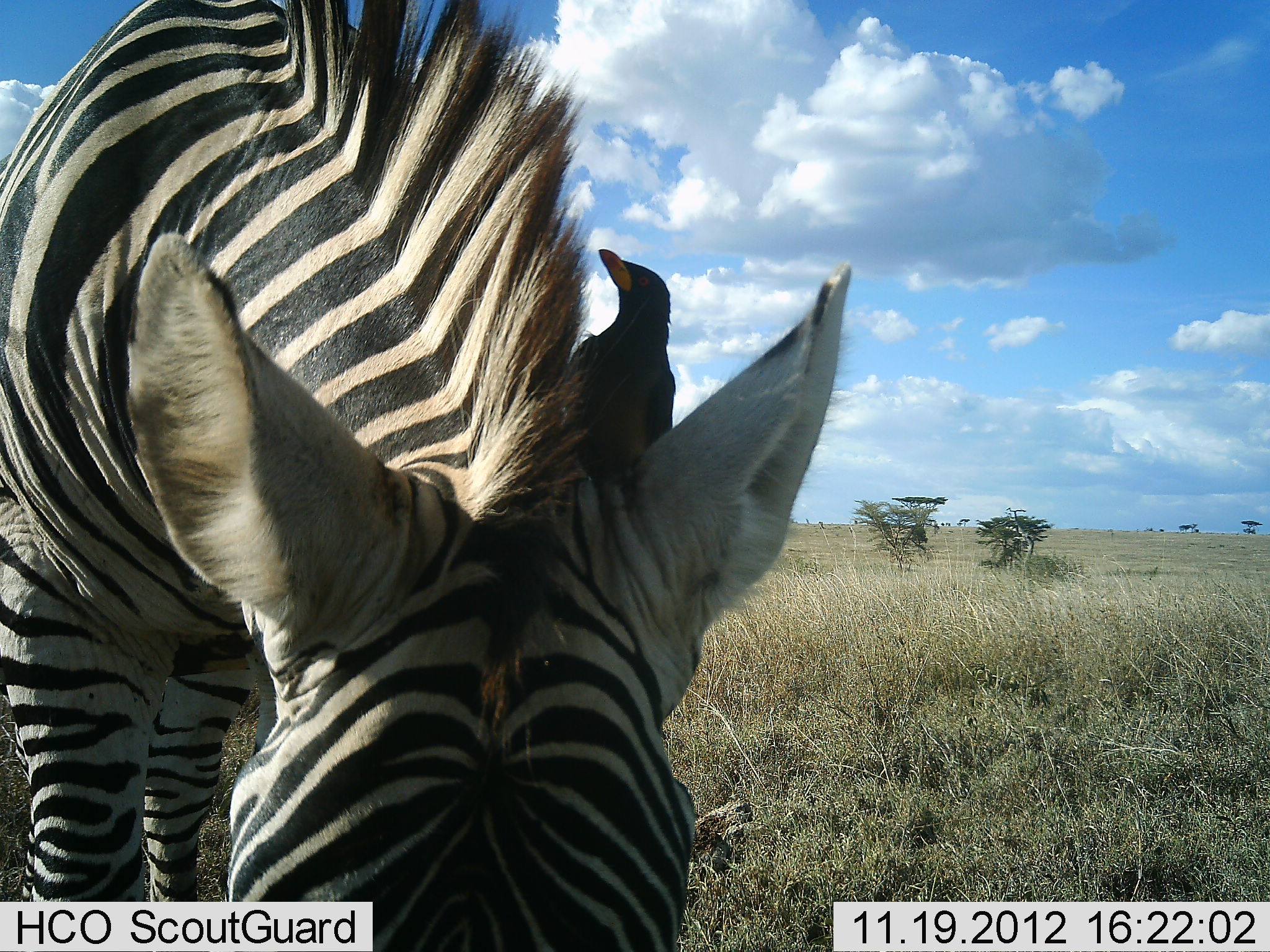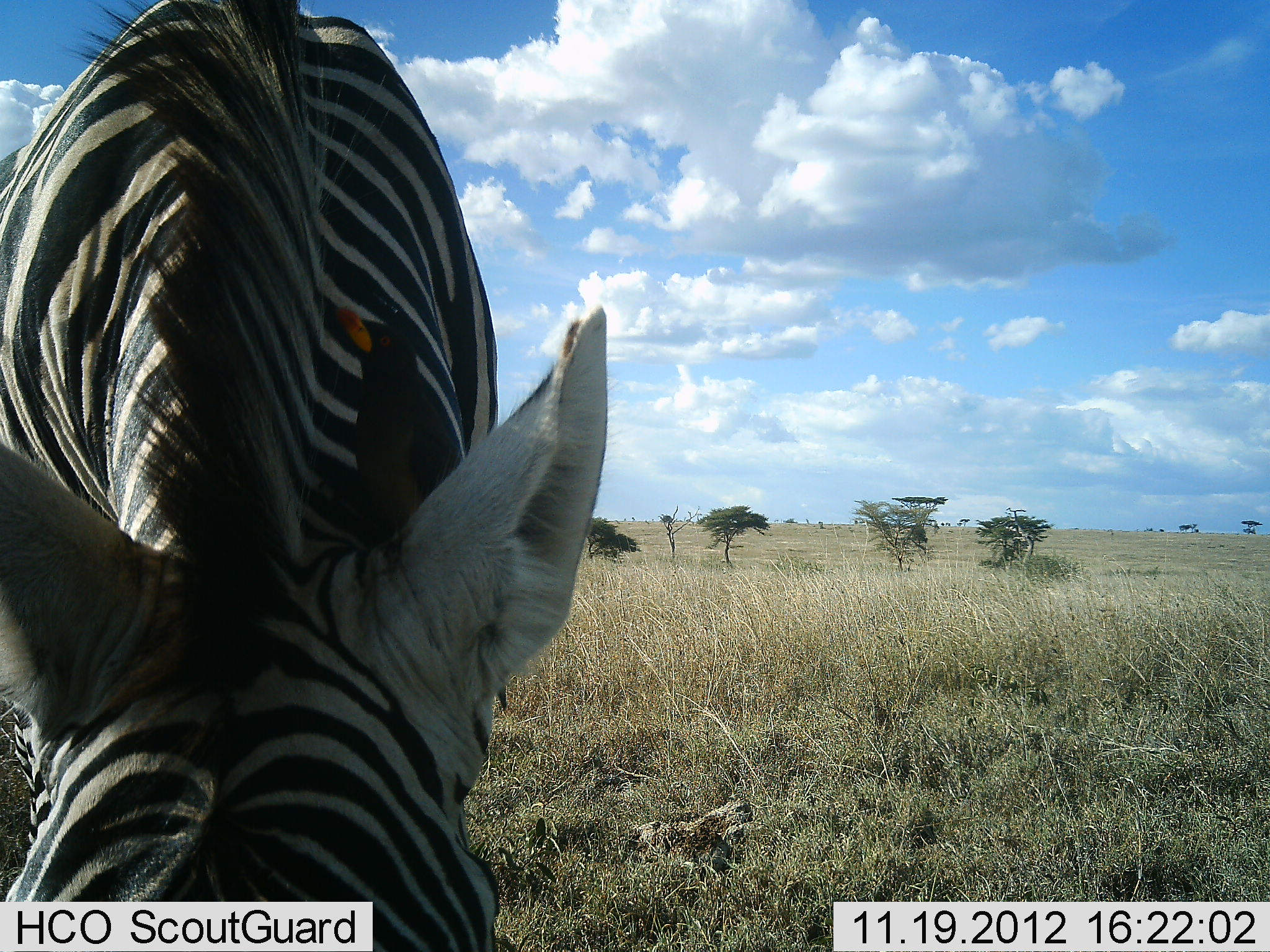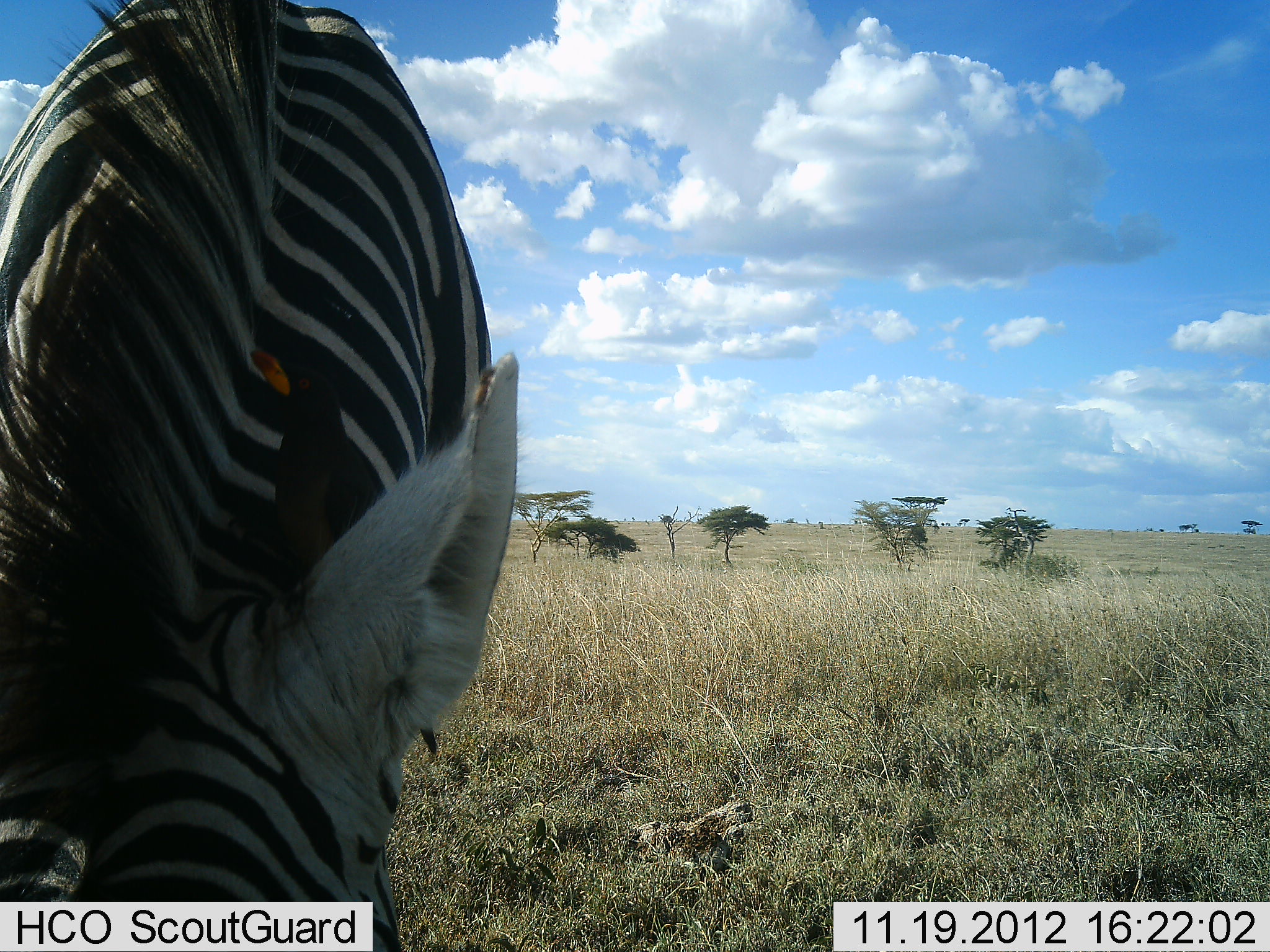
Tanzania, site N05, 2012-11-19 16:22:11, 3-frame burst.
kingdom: Animalia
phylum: Chordata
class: Mammalia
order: Perissodactyla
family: Equidae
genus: Equus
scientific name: Equus quagga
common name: plains zebra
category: zebra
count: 1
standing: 31%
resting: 0%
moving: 0%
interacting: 0%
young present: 0%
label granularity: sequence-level